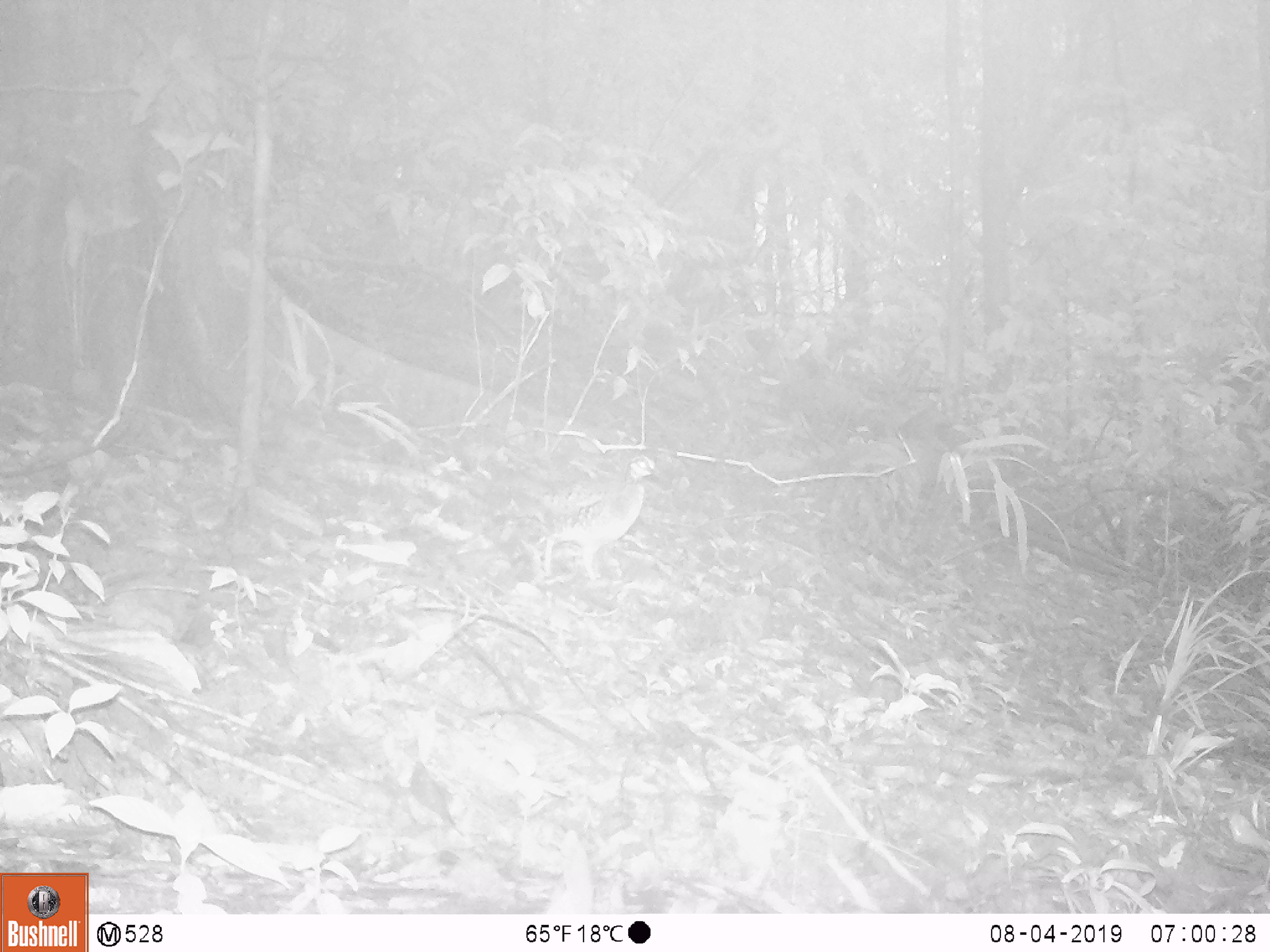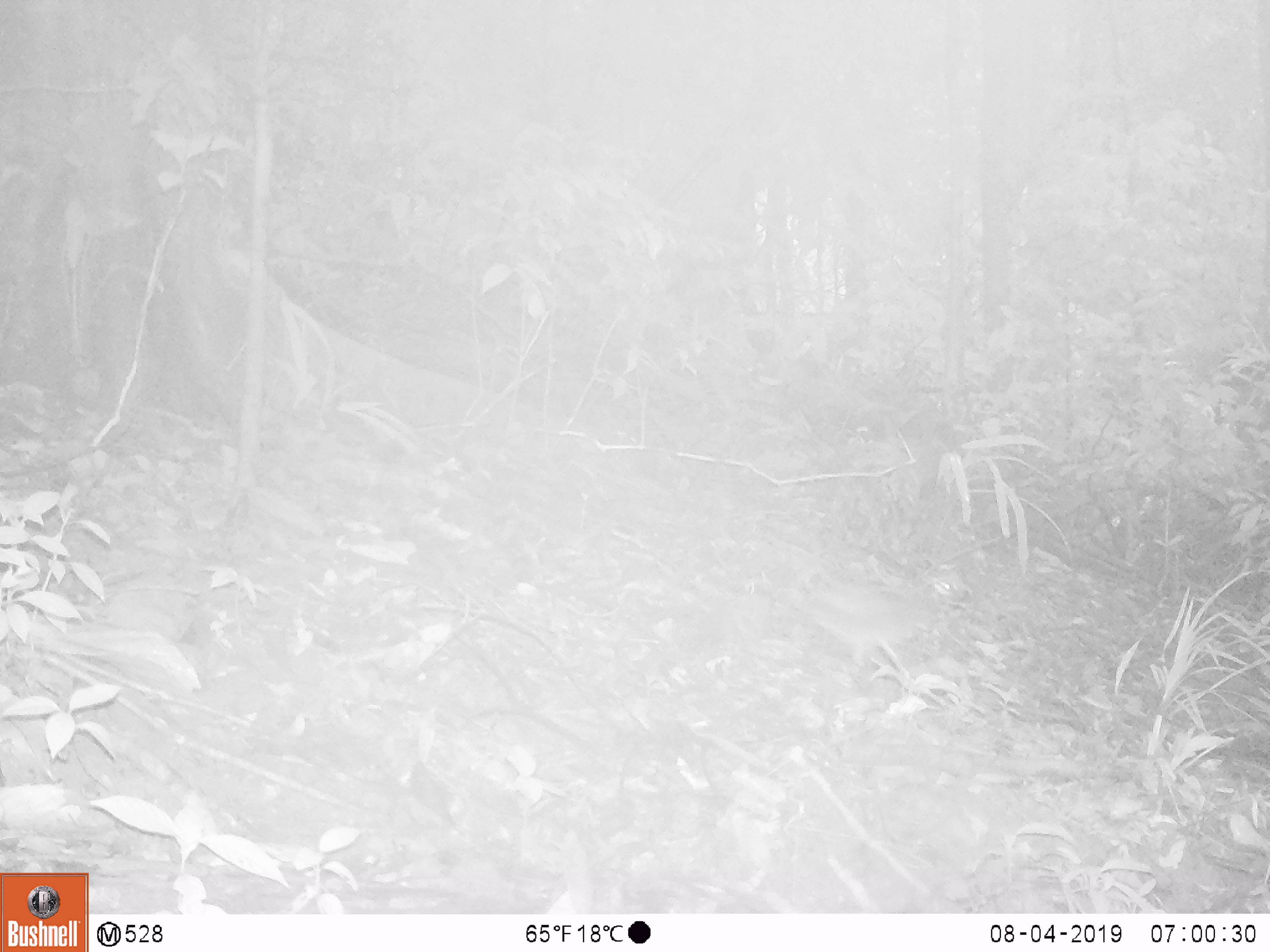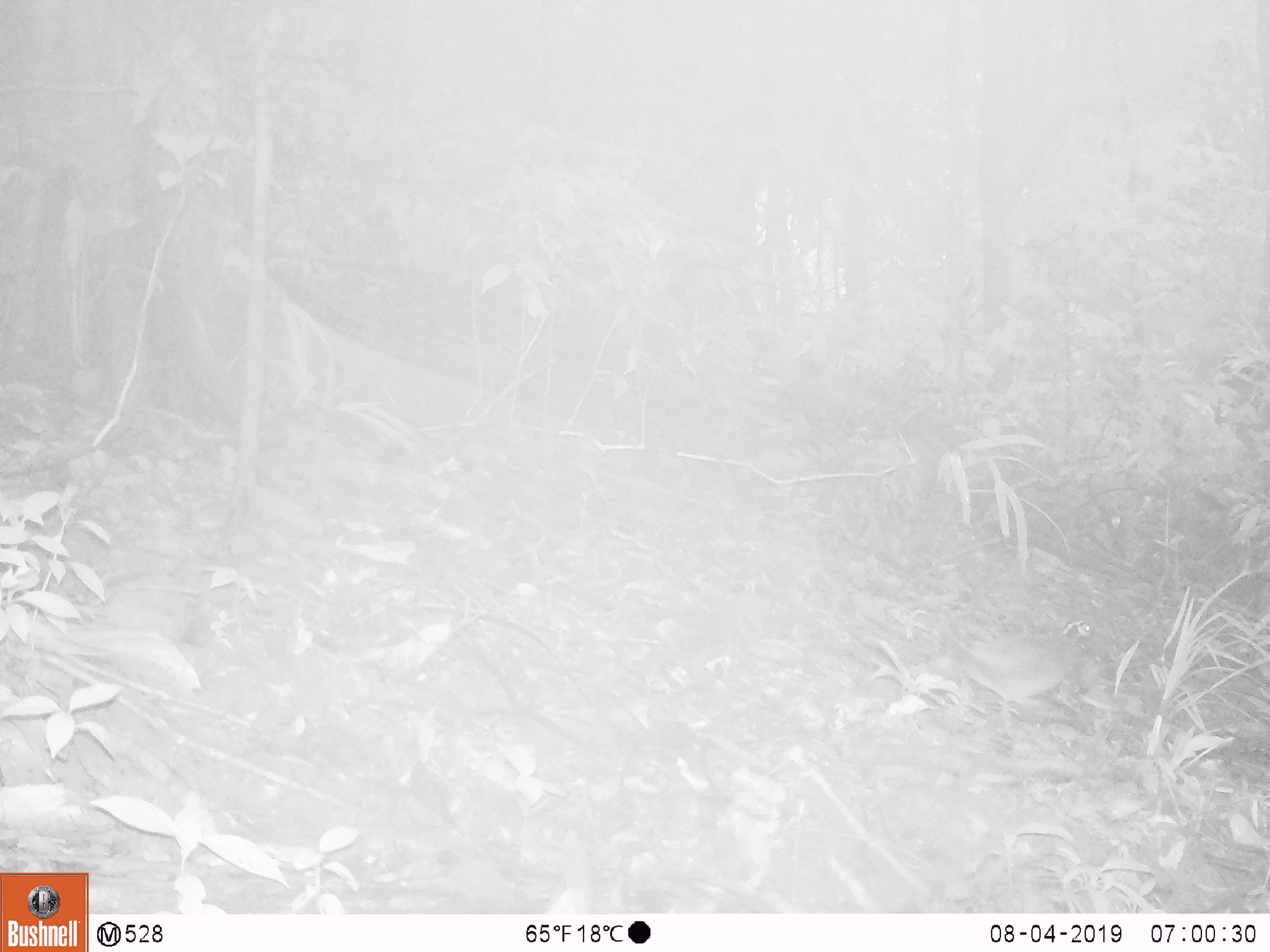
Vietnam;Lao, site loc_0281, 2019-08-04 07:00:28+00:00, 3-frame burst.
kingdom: Animalia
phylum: Chordata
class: Aves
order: Galliformes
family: Phasianidae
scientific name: Phasianidae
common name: partridge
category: unidentified partridge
Unidentified partridge (partridge) (Phasianidae). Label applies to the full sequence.